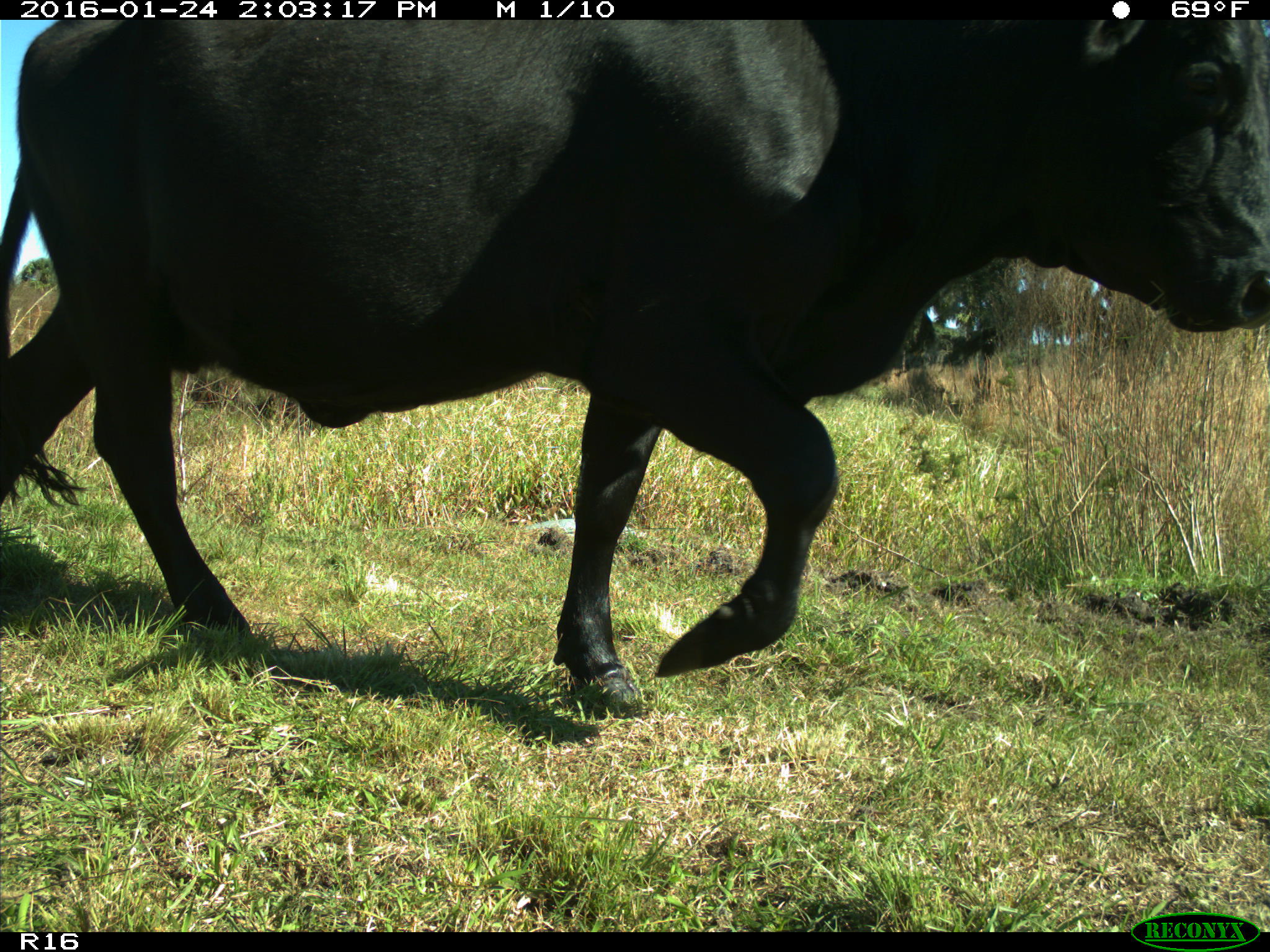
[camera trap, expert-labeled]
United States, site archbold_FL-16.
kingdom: Animalia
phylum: Chordata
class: Mammalia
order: Artiodactyla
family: Bovidae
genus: Bos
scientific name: Bos taurus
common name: domestic cow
Bos taurus (domestic cow).